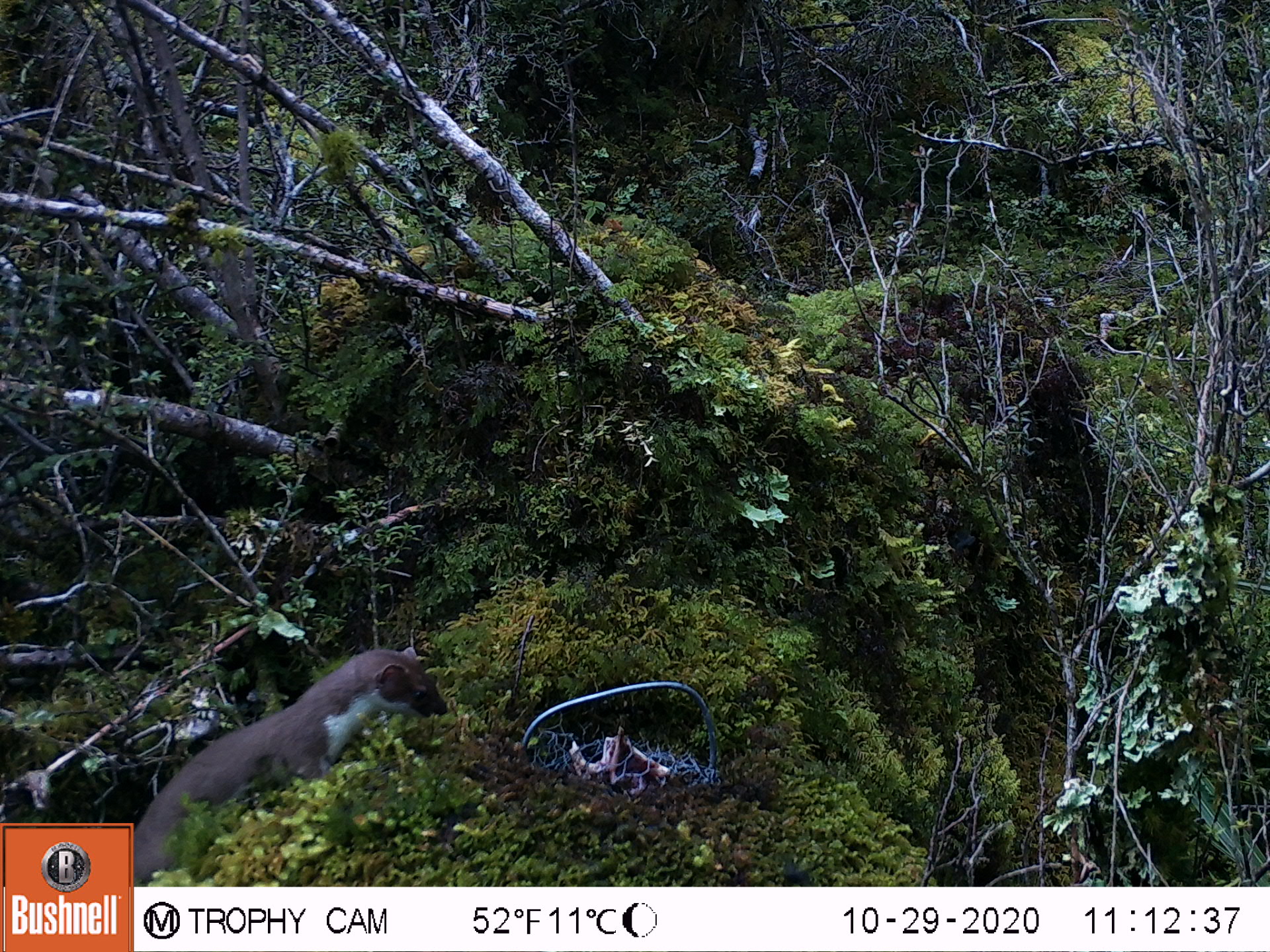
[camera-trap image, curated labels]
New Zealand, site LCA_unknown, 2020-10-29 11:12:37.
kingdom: Animalia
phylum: Chordata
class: Mammalia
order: Carnivora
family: Mustelidae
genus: Mustela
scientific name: Mustela erminea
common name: stoat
Stoat (Mustela erminea).